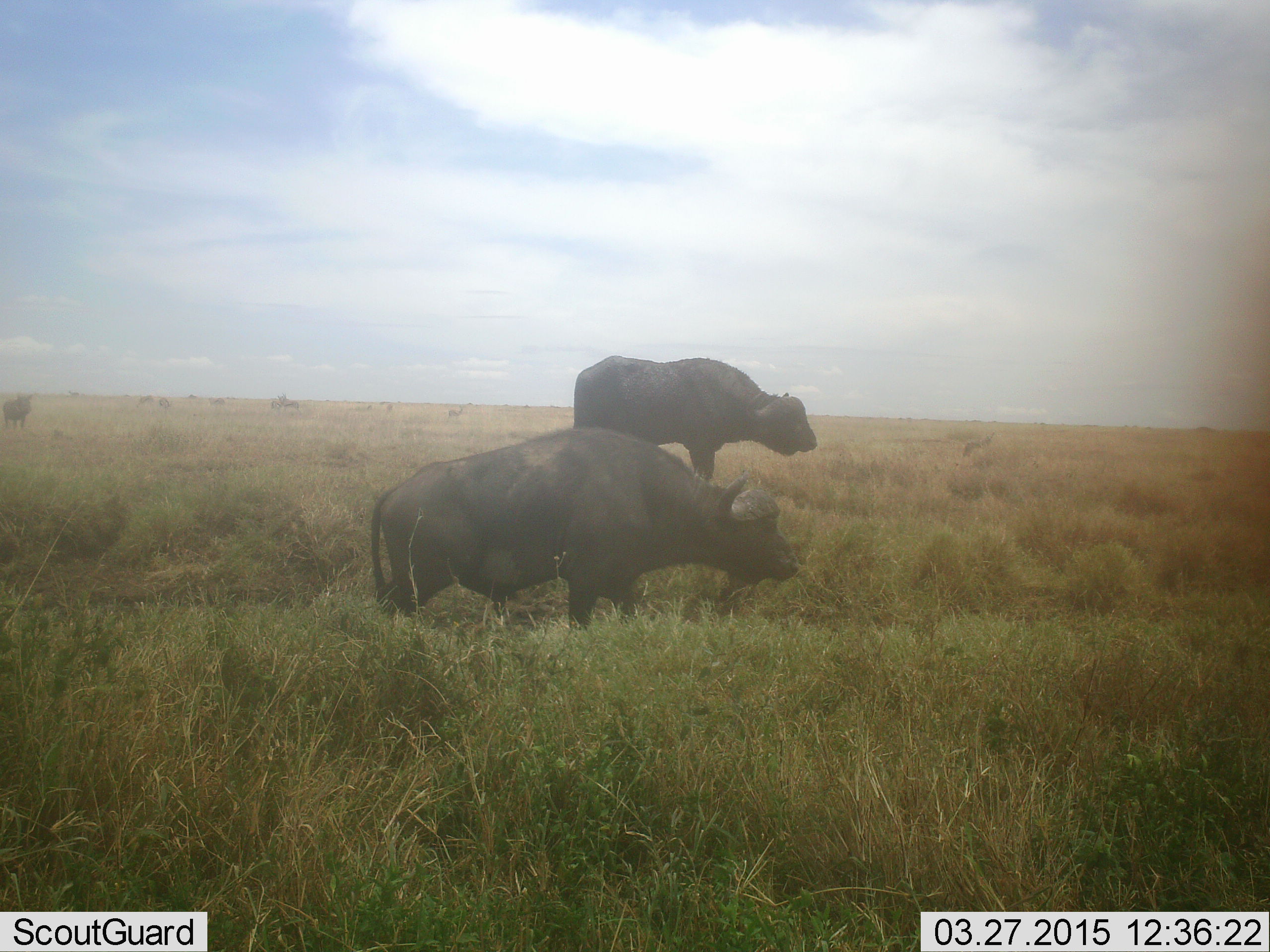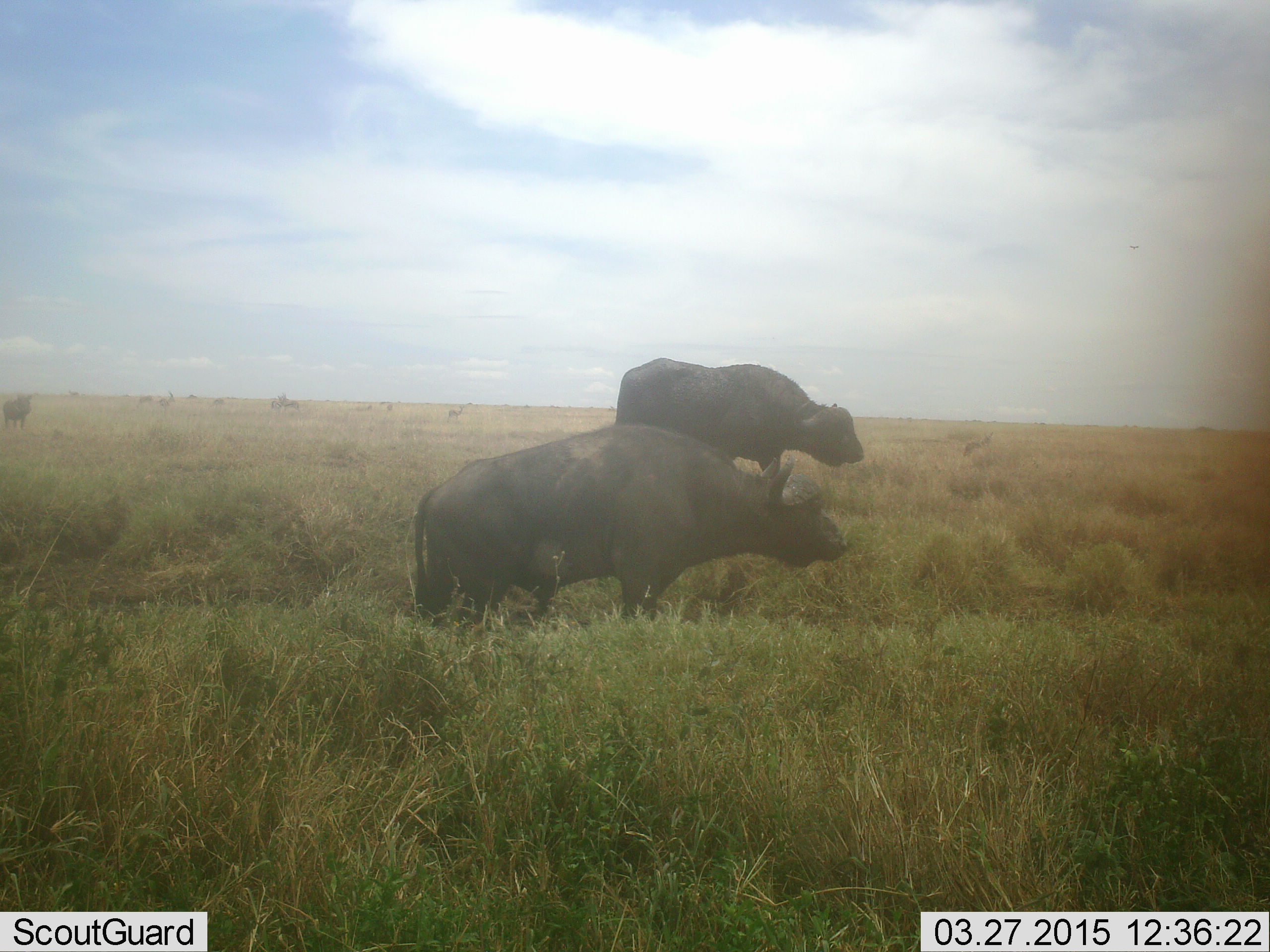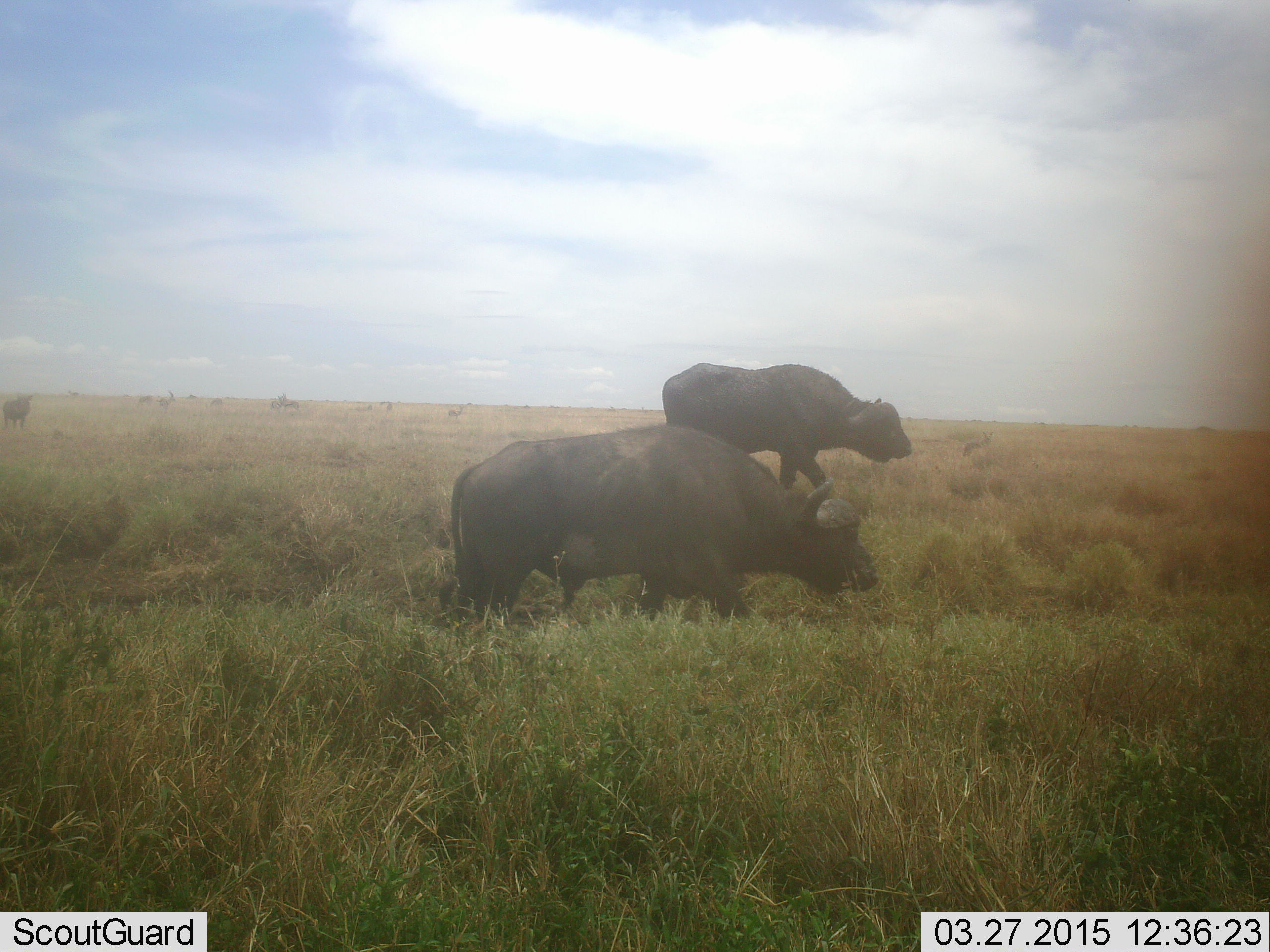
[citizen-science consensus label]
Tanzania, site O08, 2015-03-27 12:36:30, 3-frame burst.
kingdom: Animalia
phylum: Chordata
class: Mammalia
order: Artiodactyla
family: Bovidae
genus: Syncerus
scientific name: Syncerus caffer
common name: cape buffalo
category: buffalo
Buffalo (cape buffalo) (Syncerus caffer), count 2. Behavior (volunteer vote fractions): standing 42%, resting 8%, moving 50%, interacting 0%. Young present (vote fraction): 0%. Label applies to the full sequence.